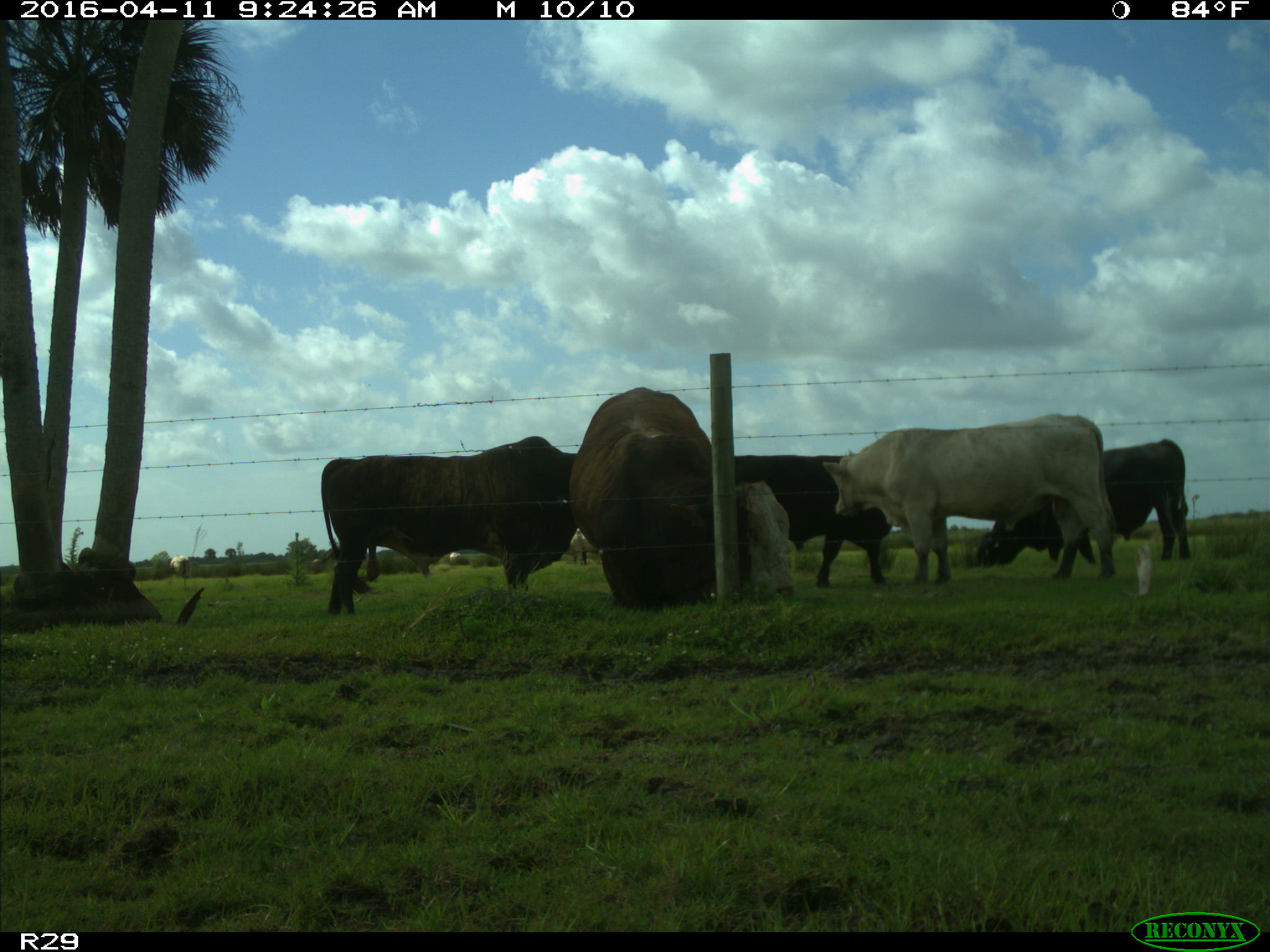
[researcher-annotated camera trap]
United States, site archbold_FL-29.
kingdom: Animalia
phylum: Chordata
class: Mammalia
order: Artiodactyla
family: Bovidae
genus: Bos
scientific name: Bos taurus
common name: domestic cow